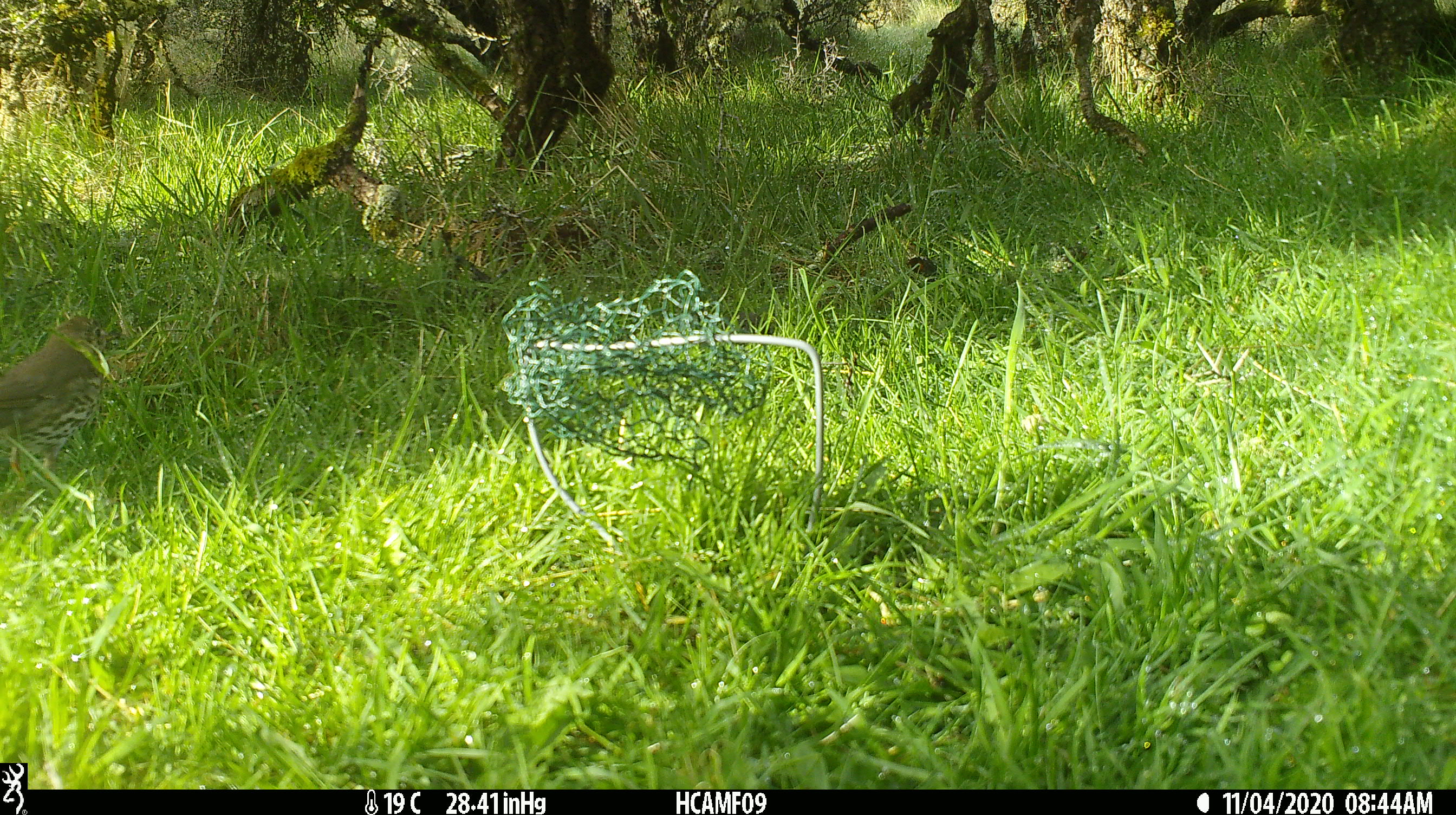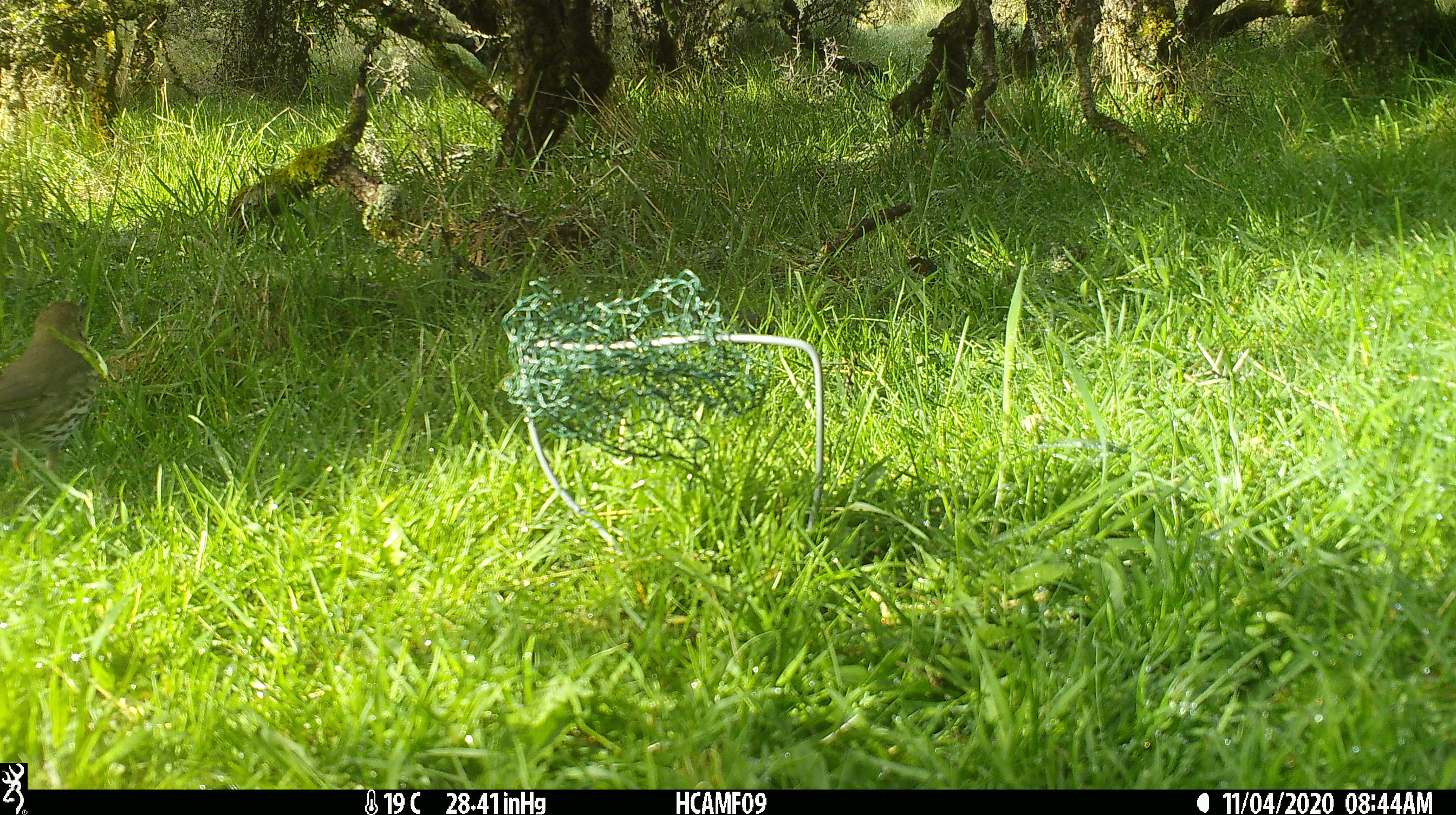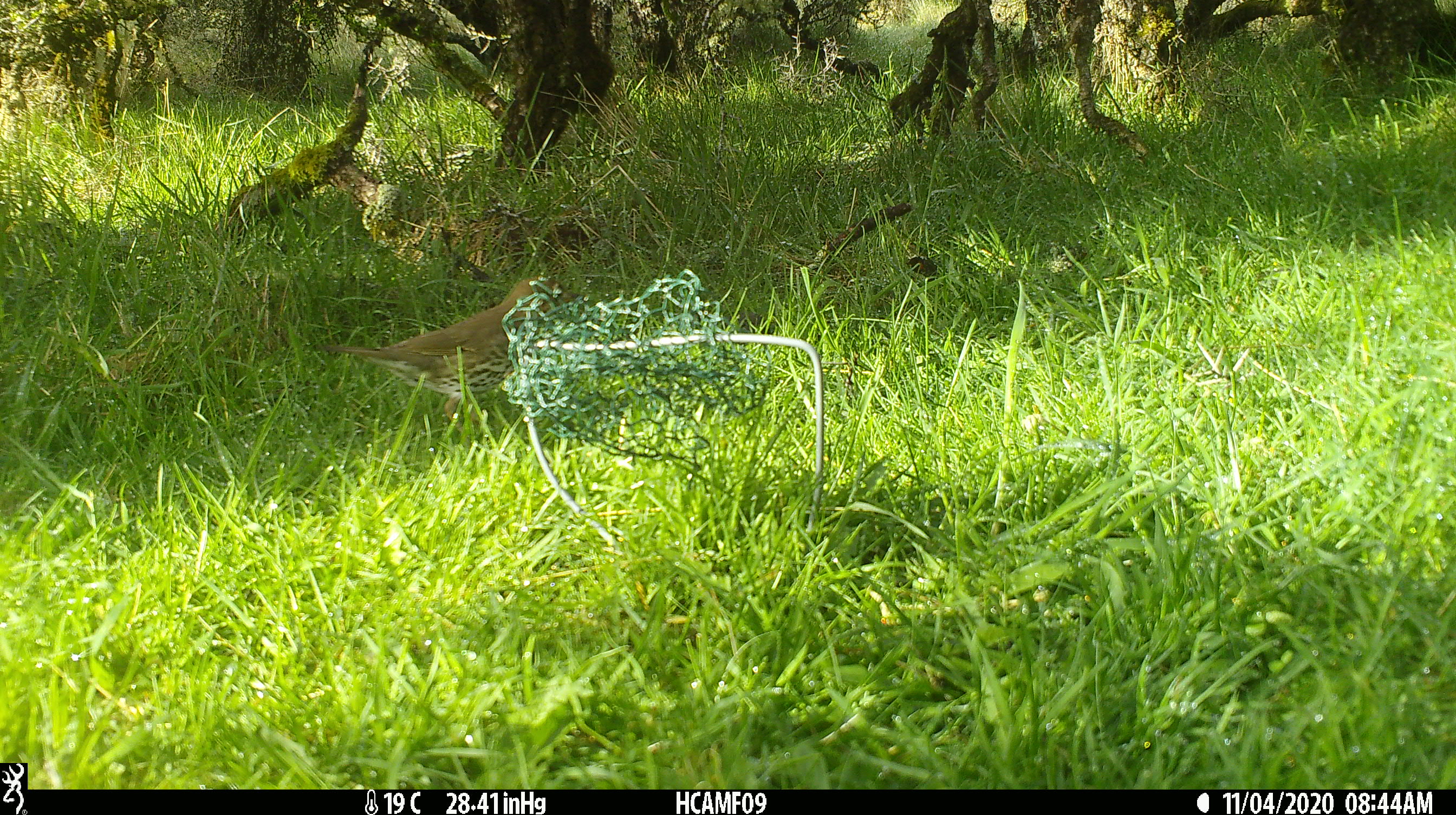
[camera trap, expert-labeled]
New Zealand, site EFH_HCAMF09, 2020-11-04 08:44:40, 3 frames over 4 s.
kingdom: Animalia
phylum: Chordata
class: Aves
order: Passeriformes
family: Turdidae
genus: Turdus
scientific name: Turdus philomelos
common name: song thrush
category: thrush